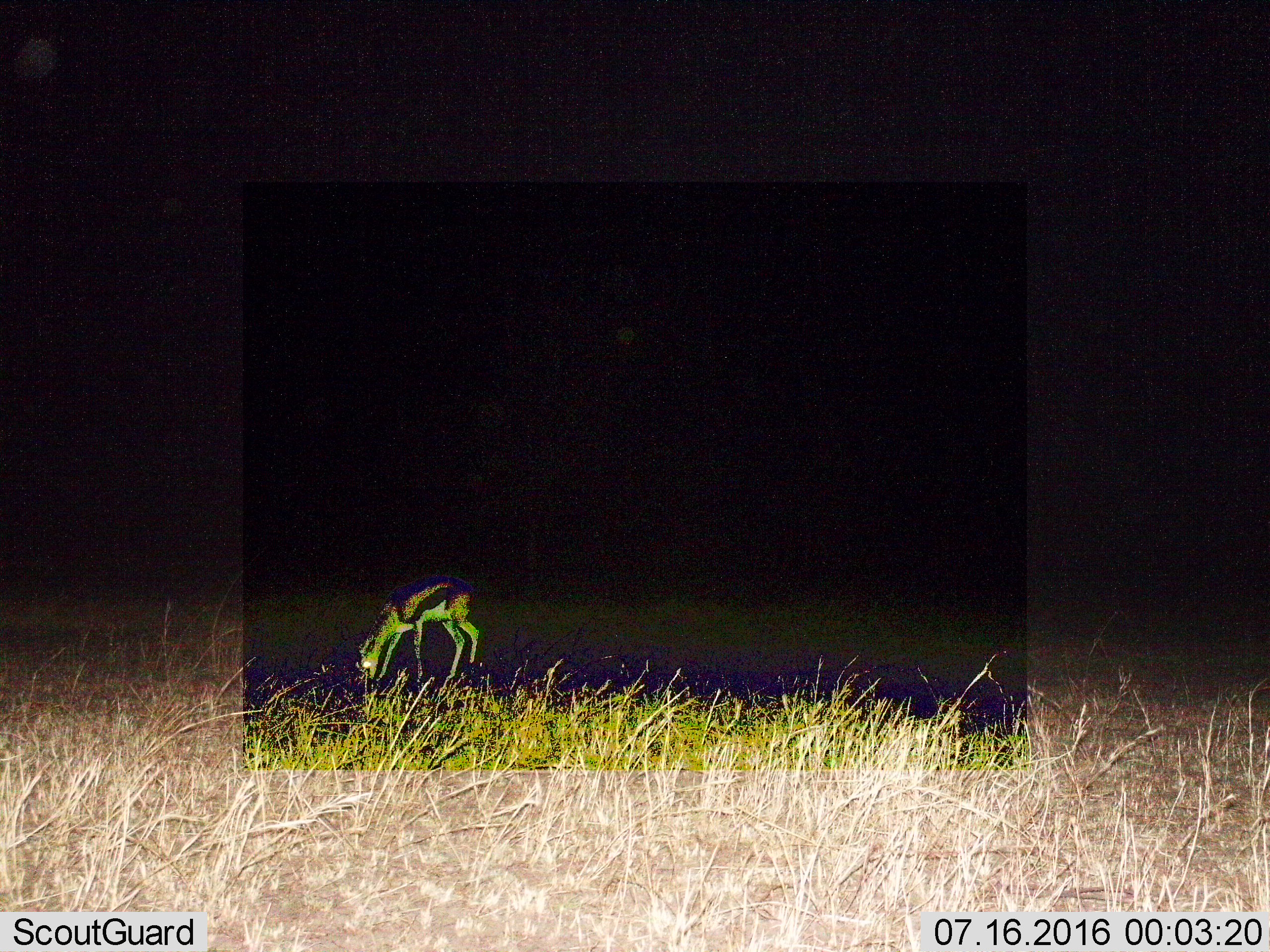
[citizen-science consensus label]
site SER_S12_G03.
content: unidentified animal